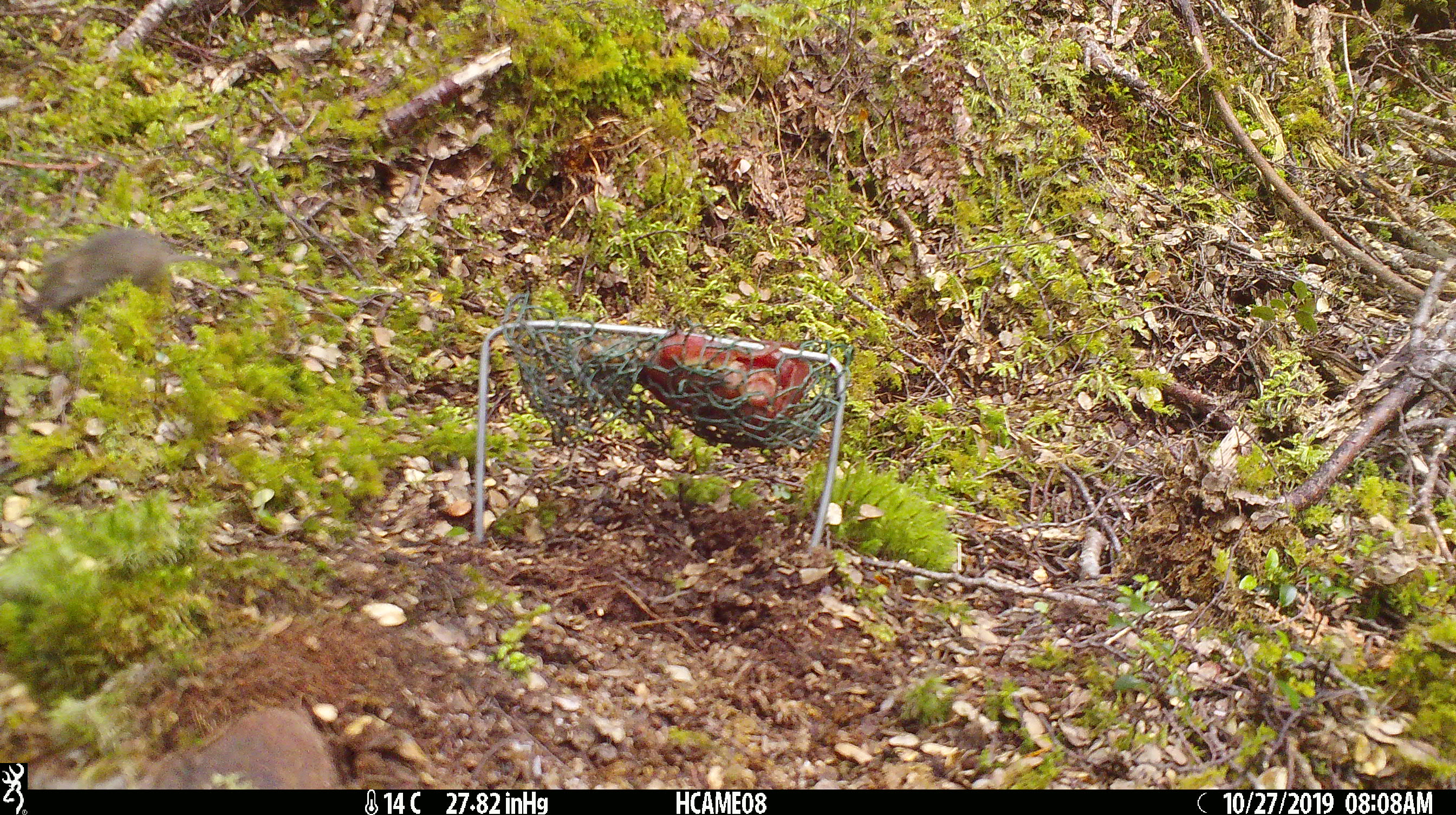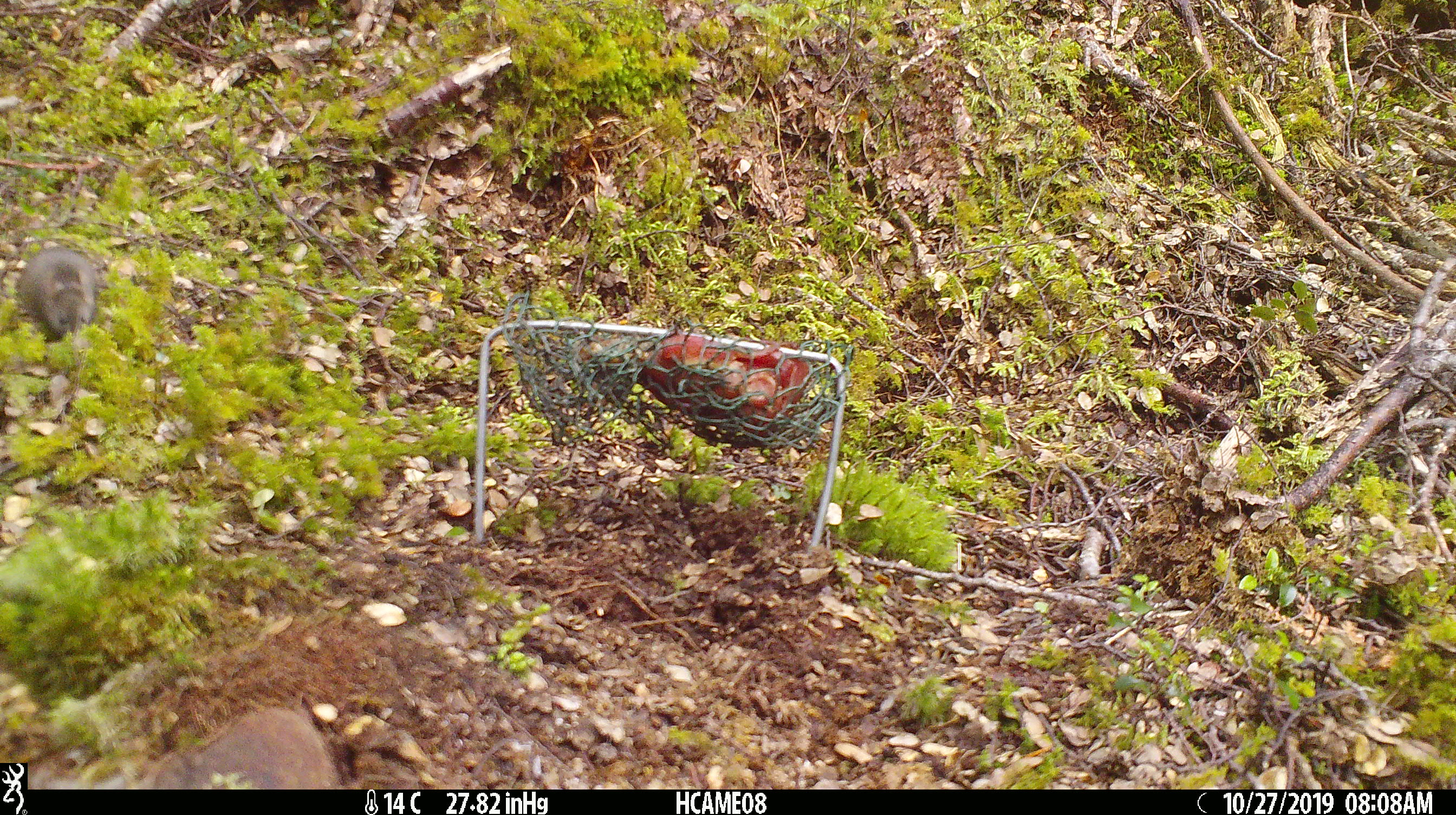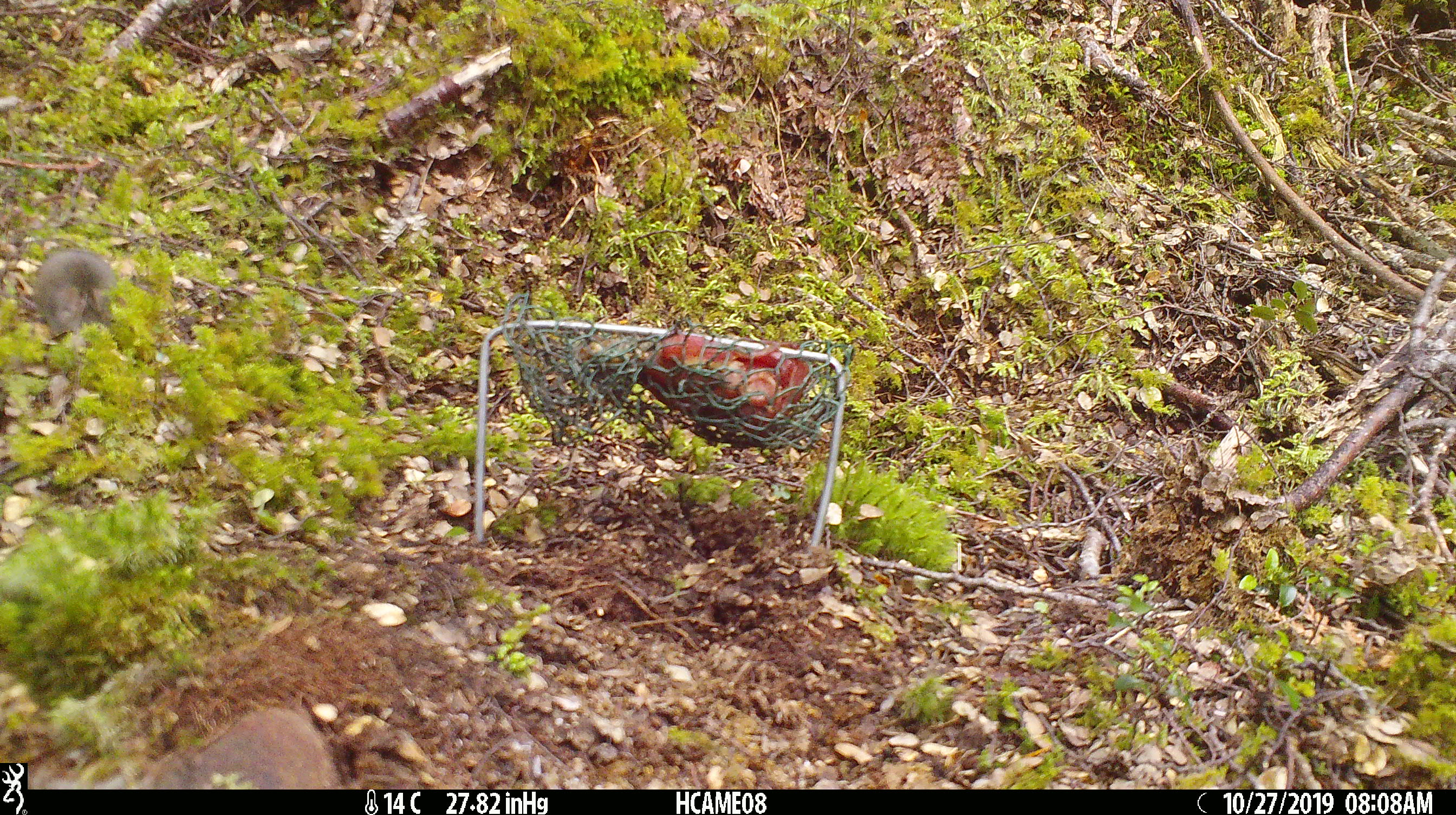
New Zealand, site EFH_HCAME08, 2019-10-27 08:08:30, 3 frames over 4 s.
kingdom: Animalia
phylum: Chordata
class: Mammalia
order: Rodentia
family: Muridae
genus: Mus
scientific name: Mus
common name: mouse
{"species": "mouse (Mus)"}